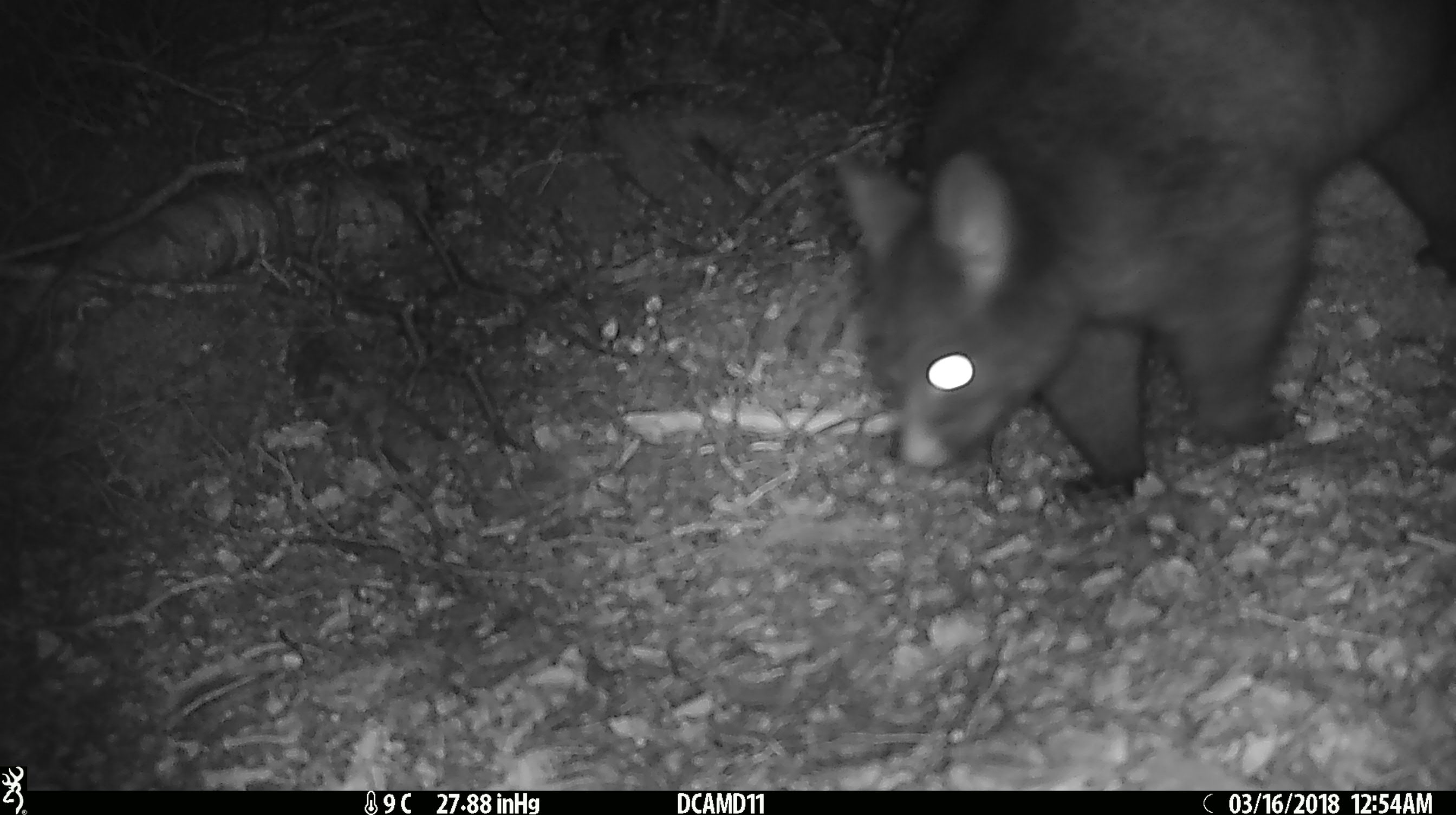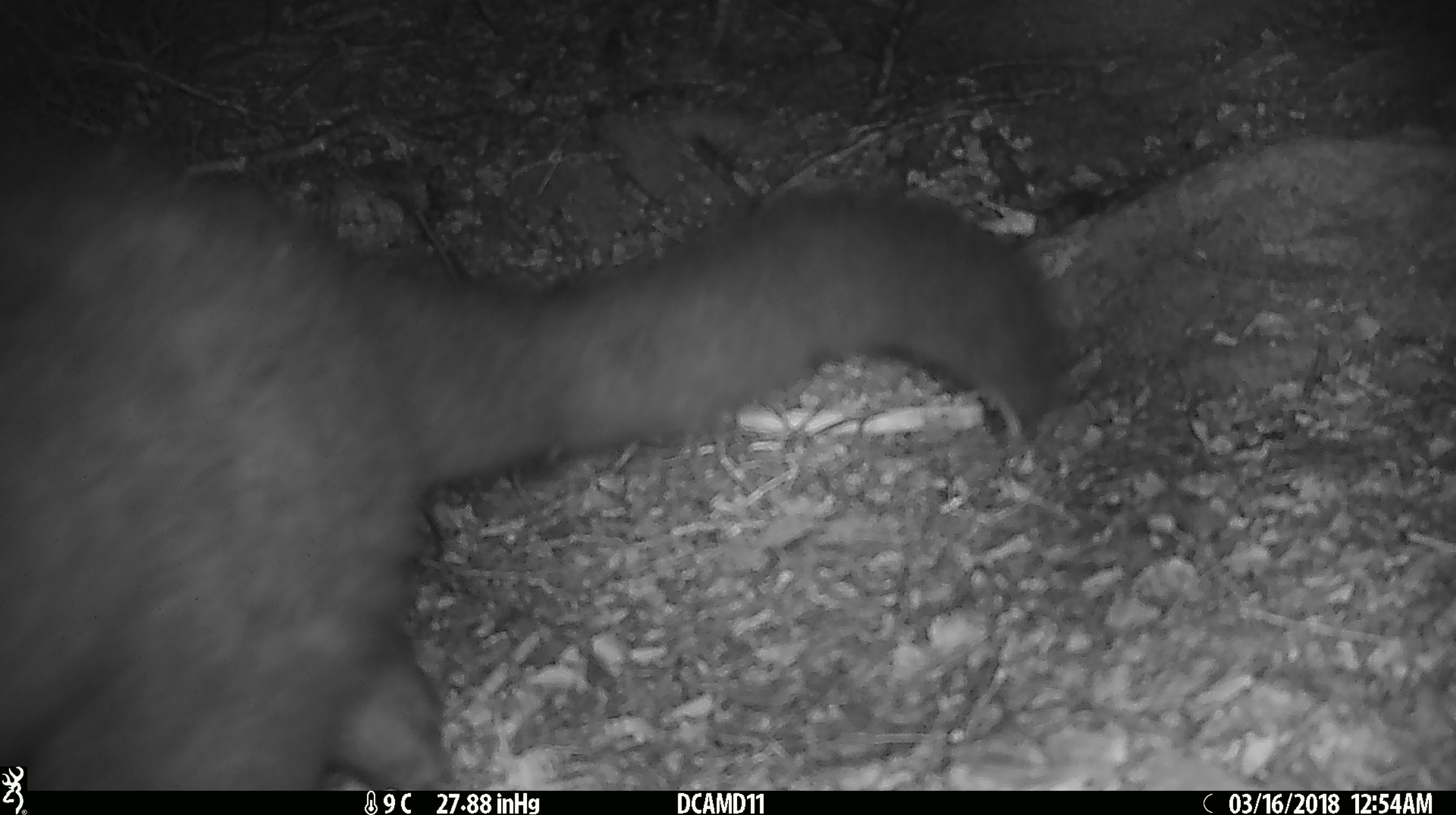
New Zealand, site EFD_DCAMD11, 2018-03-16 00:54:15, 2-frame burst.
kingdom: Animalia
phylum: Chordata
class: Mammalia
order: Diprotodontia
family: Phalangeridae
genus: Trichosurus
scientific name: Trichosurus vulpecula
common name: common brushtail possum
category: possum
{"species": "possum (common brushtail possum) (Trichosurus vulpecula)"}